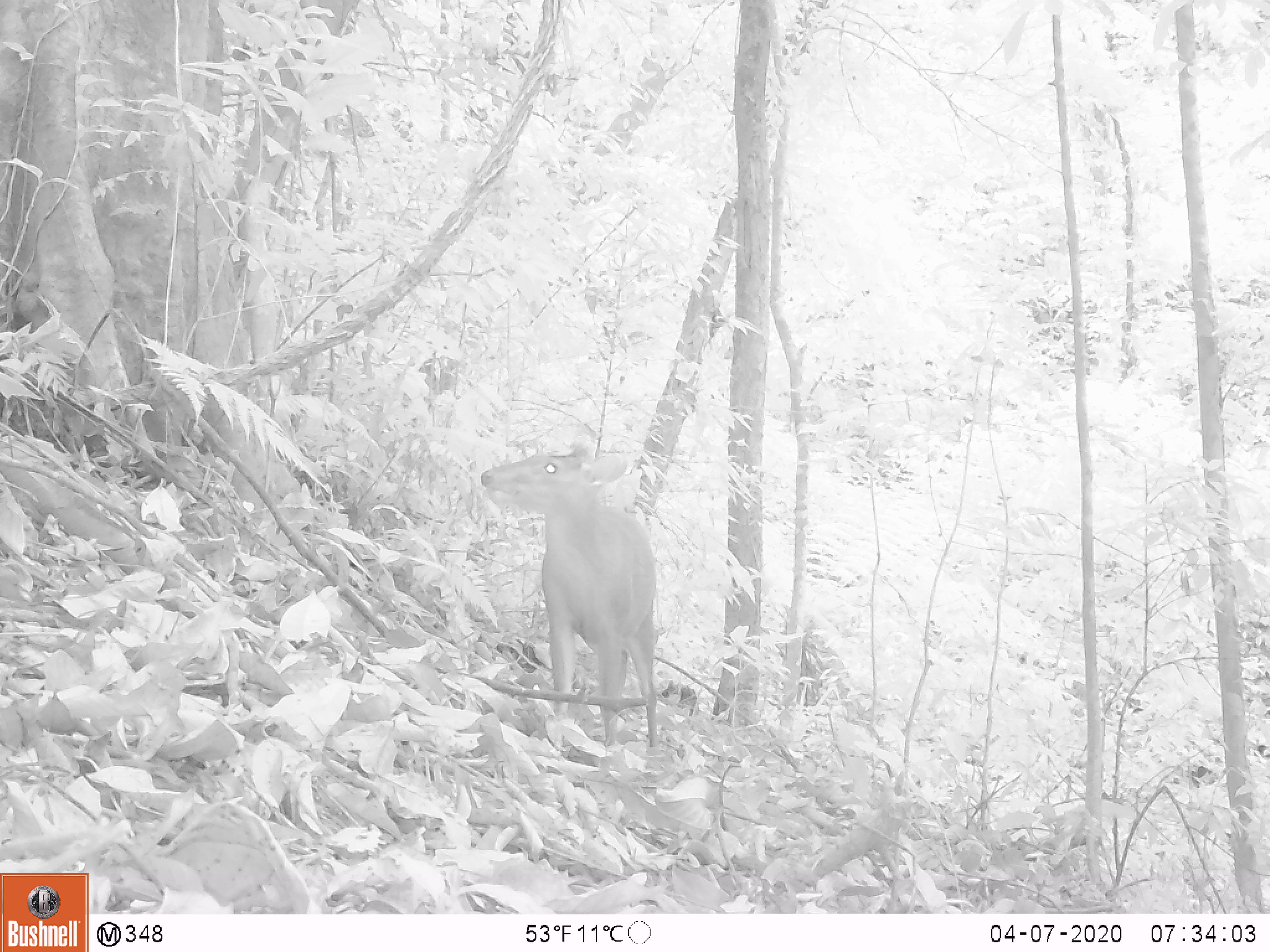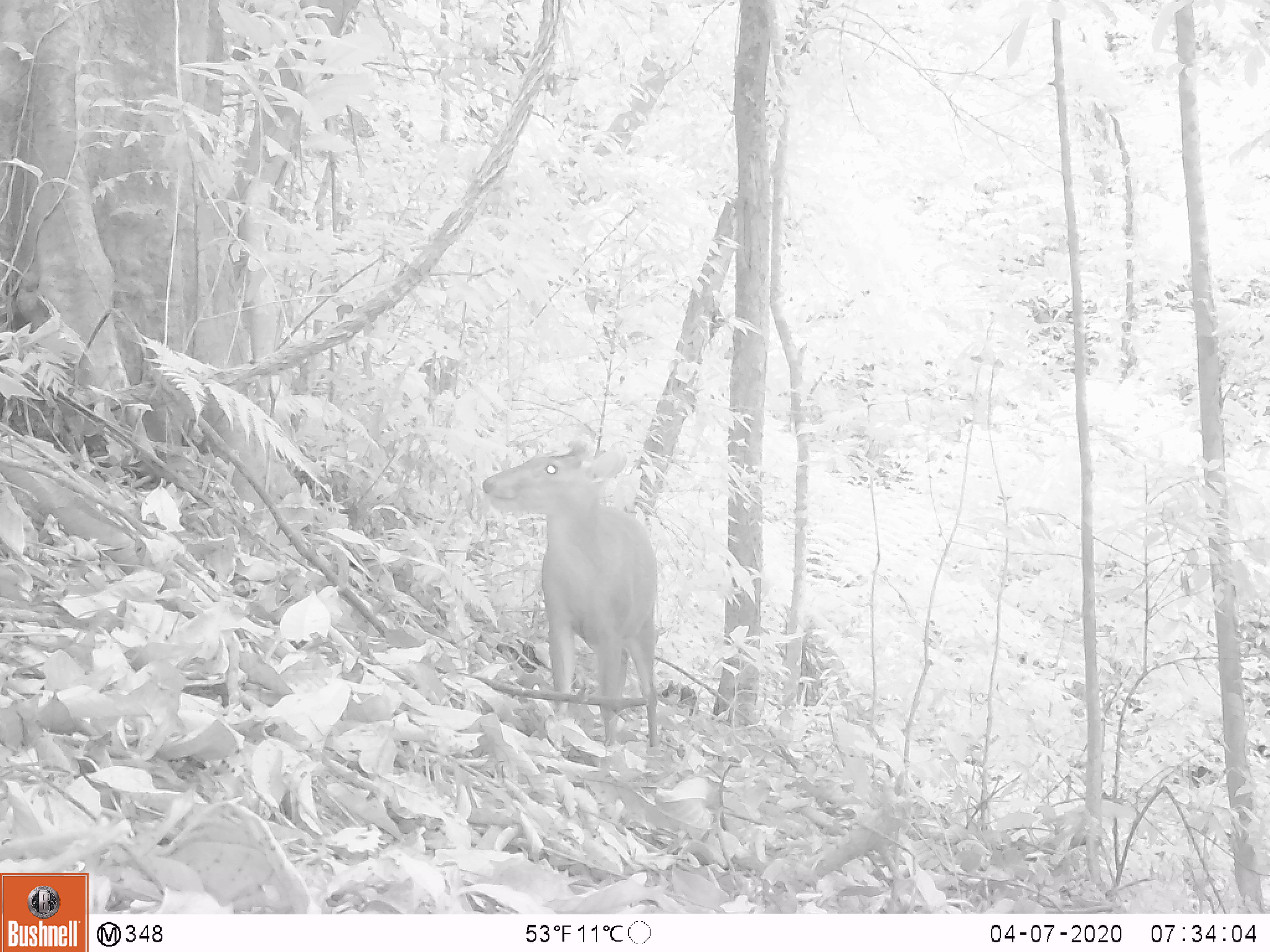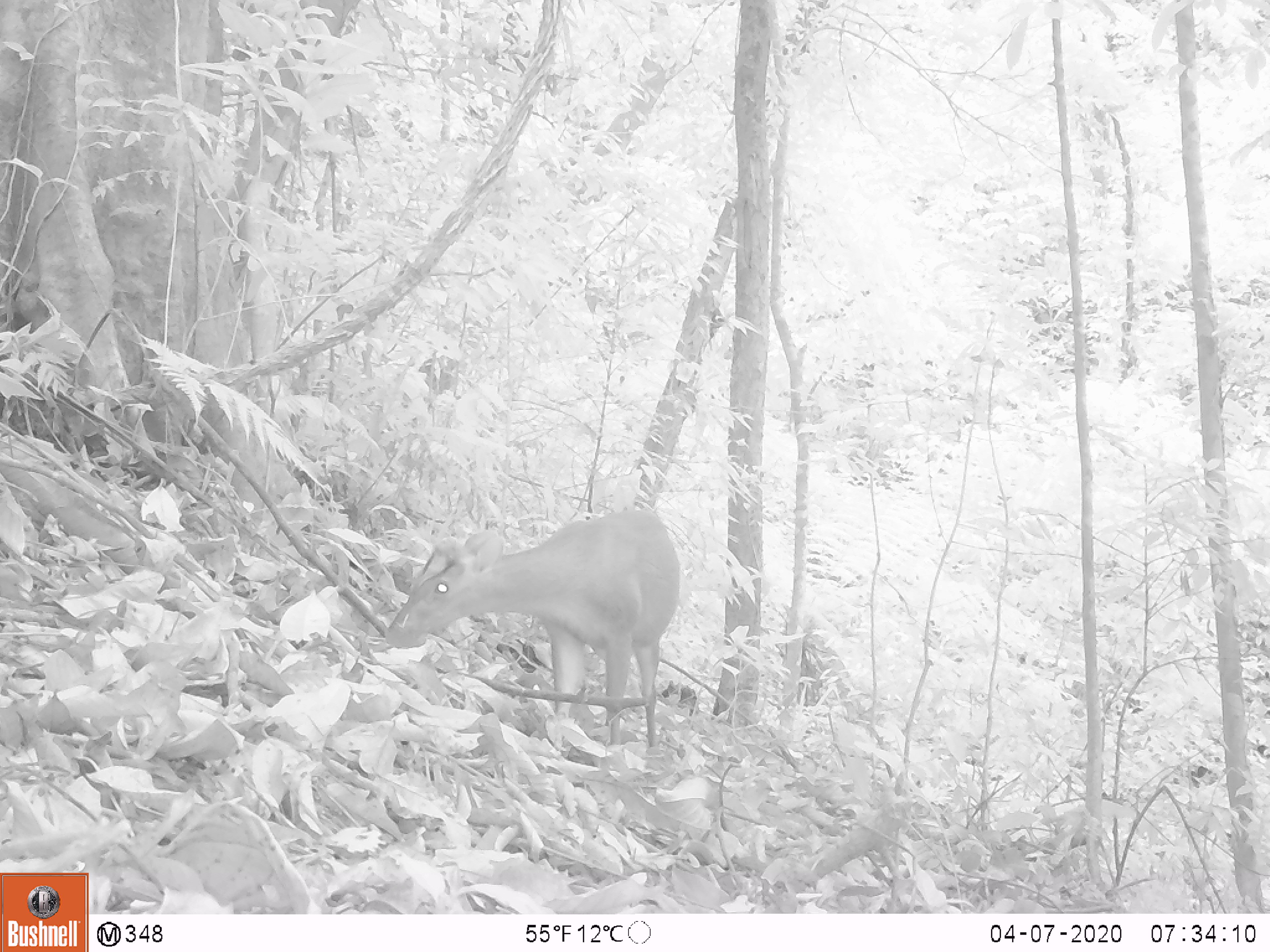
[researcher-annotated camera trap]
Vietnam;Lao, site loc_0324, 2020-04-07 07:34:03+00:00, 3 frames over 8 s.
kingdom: Animalia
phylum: Chordata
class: Mammalia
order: Artiodactyla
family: Cervidae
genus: Muntiacus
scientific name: Muntiacus rooseveltorum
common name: roosevelt's muntjac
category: roosevelts muntjac group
Roosevelts muntjac group (roosevelt's muntjac) (Muntiacus rooseveltorum). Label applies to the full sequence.